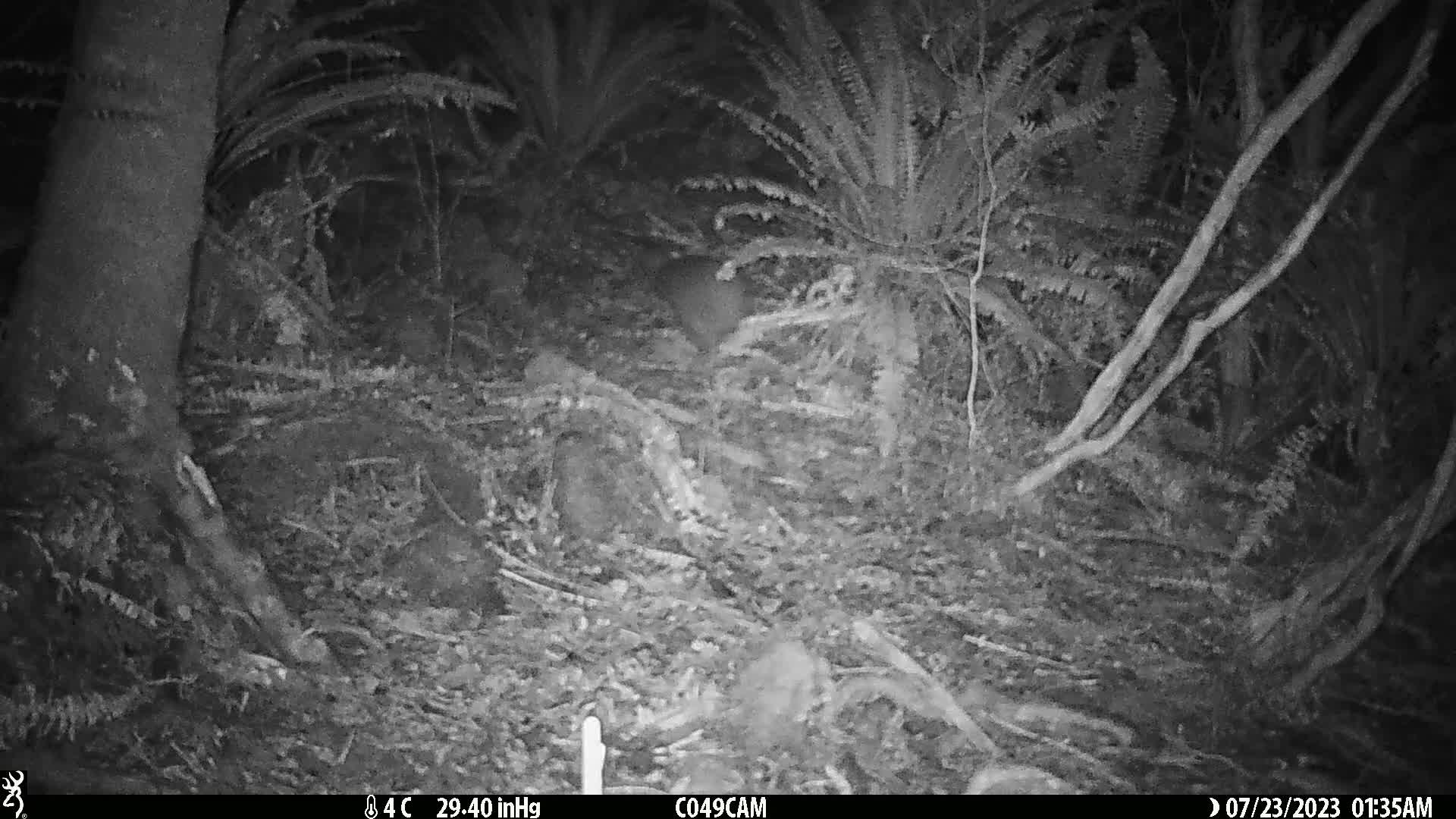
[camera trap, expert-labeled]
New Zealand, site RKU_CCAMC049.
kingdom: Animalia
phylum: Chordata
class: Aves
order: Apterygiformes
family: Apterygidae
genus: Apteryx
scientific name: Apteryx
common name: kiwi